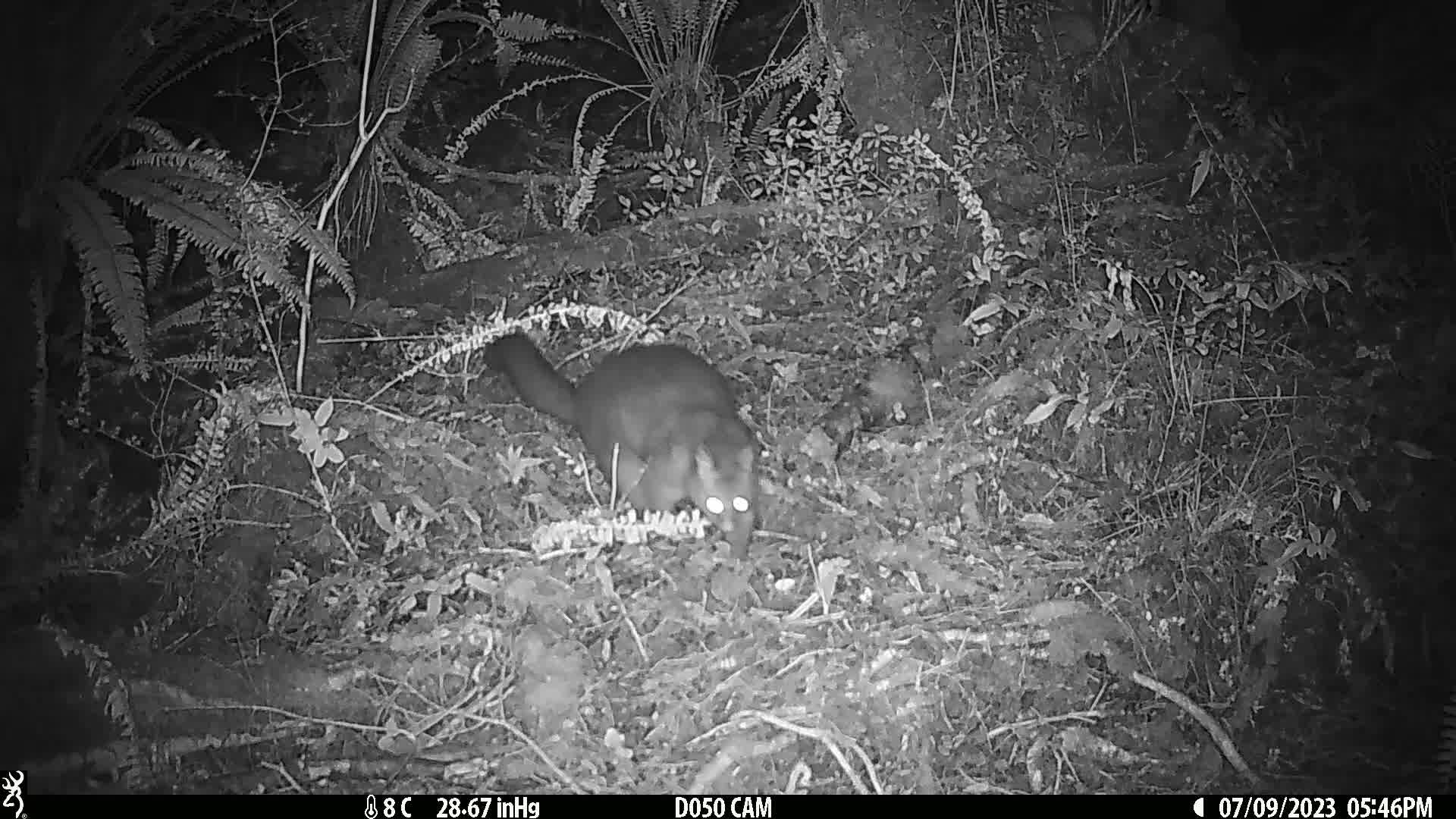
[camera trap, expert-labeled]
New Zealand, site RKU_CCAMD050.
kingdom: Animalia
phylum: Chordata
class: Mammalia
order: Diprotodontia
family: Phalangeridae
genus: Trichosurus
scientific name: Trichosurus vulpecula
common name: common brushtail possum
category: possum